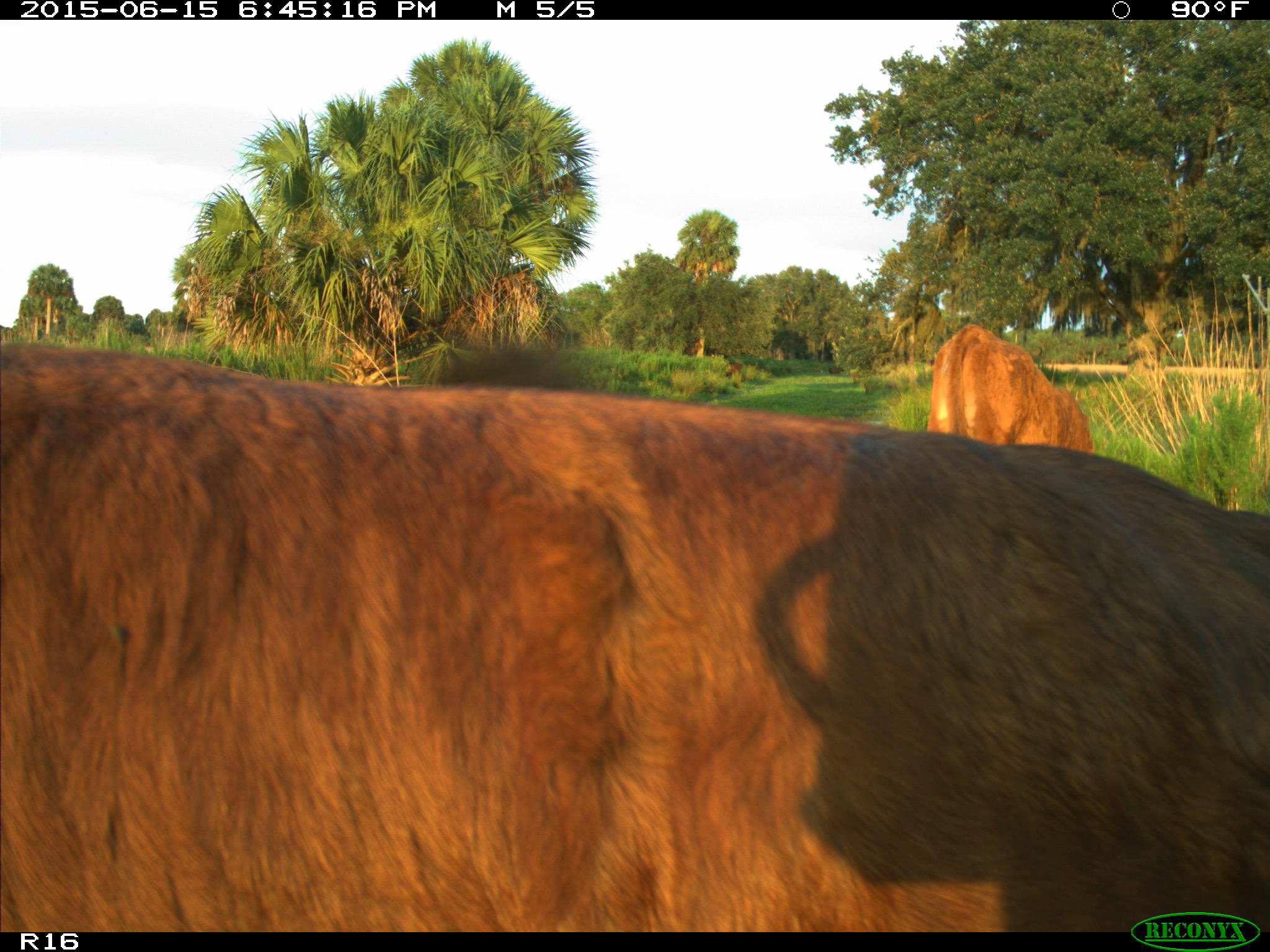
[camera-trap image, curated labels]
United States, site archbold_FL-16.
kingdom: Animalia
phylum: Chordata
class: Mammalia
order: Artiodactyla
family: Bovidae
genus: Bos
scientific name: Bos taurus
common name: domestic cow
Bos taurus (domestic cow).